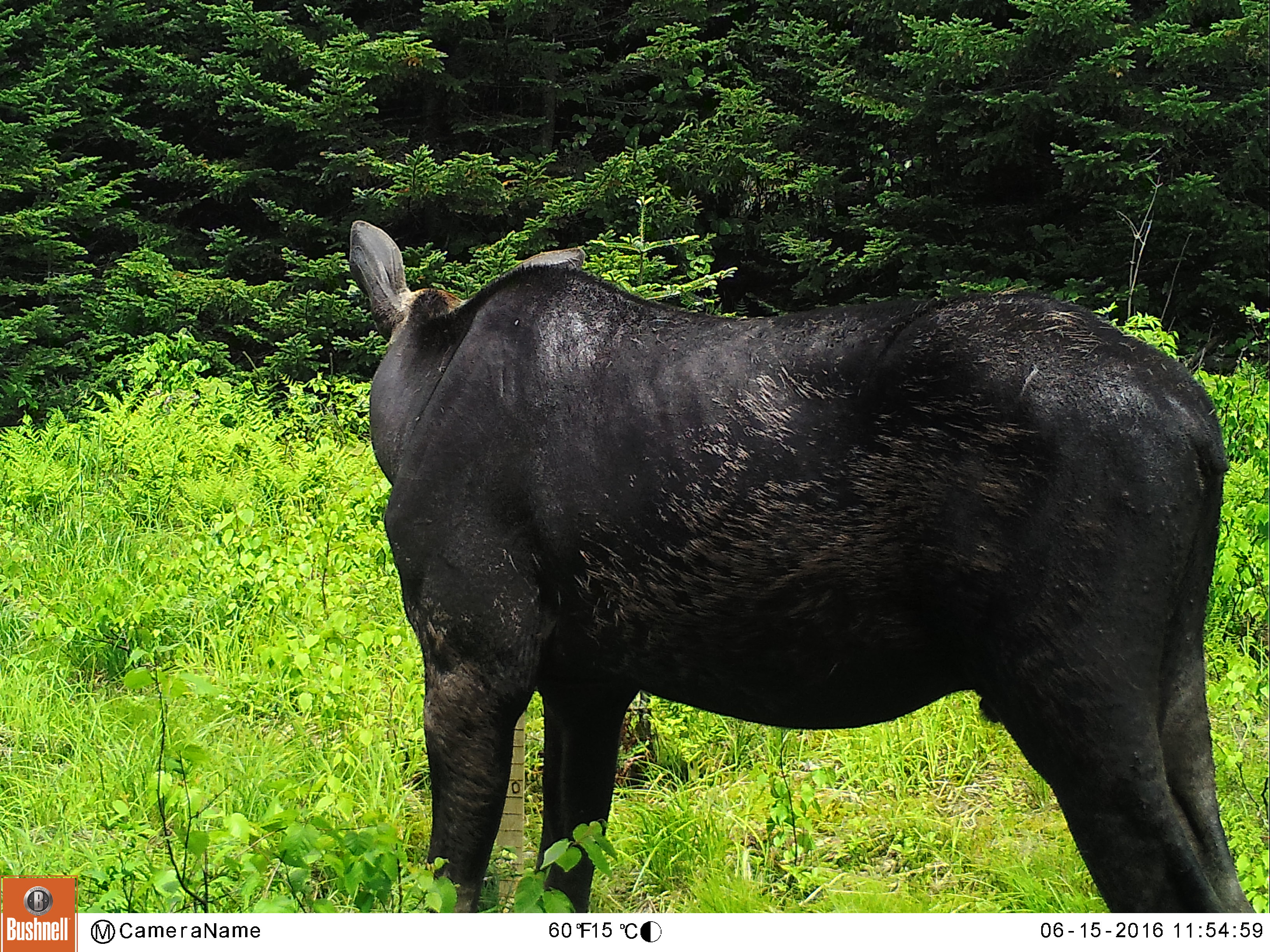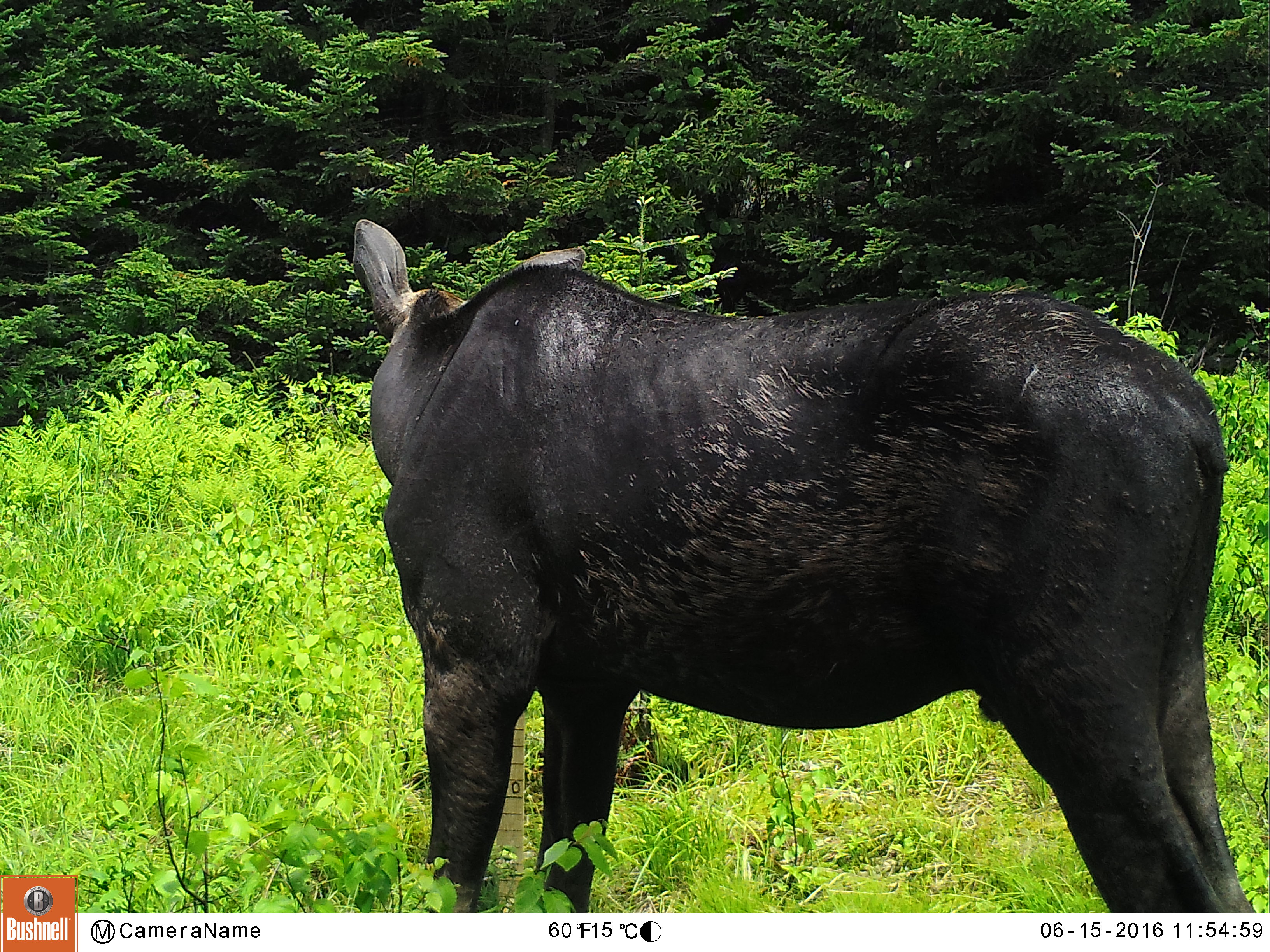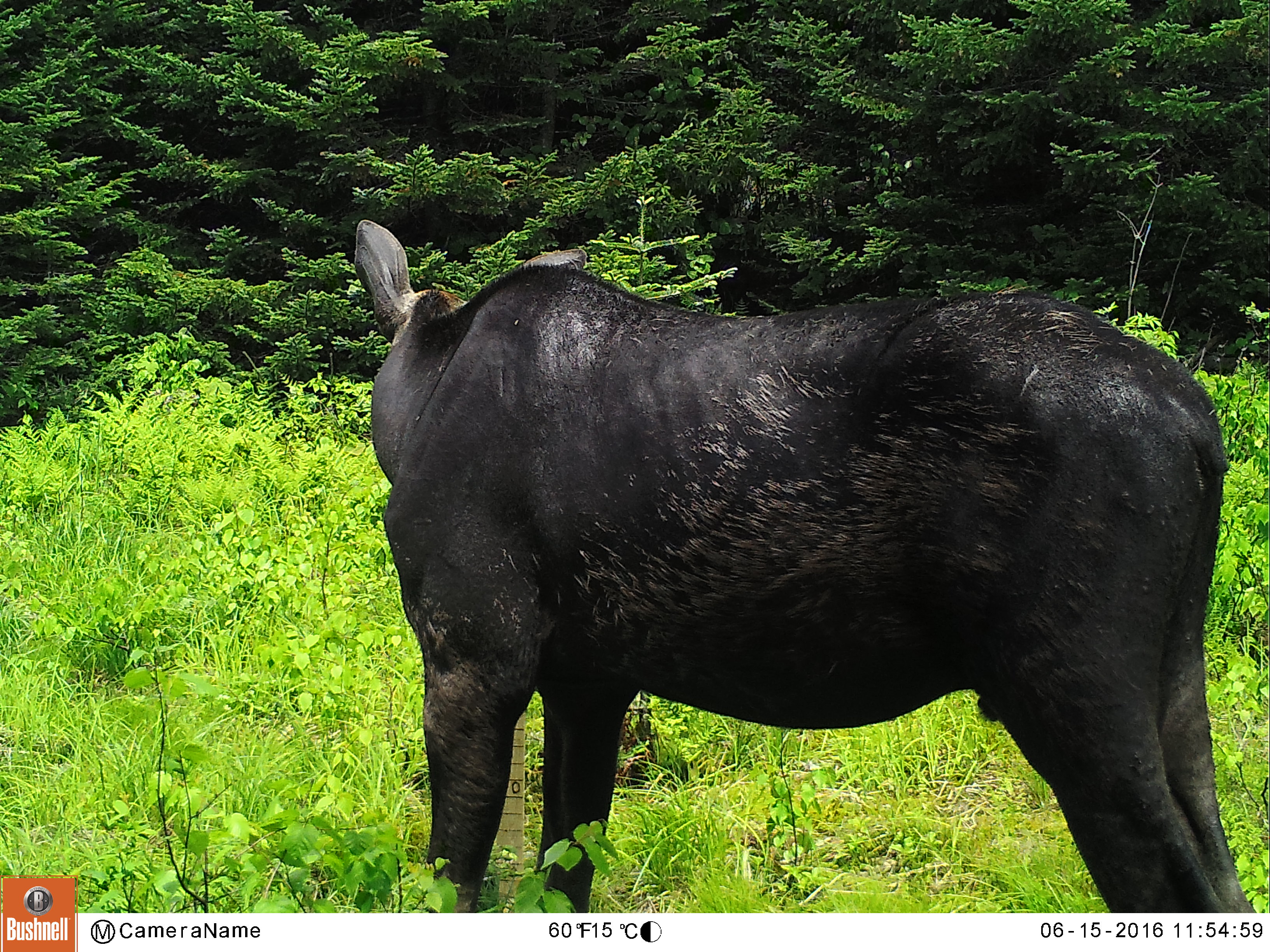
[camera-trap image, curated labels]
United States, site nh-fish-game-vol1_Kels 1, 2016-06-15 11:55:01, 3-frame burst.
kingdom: Animalia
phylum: Chordata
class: Mammalia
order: Artiodactyla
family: Cervidae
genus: Alces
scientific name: Alces alces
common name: moose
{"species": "moose (Alces alces)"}